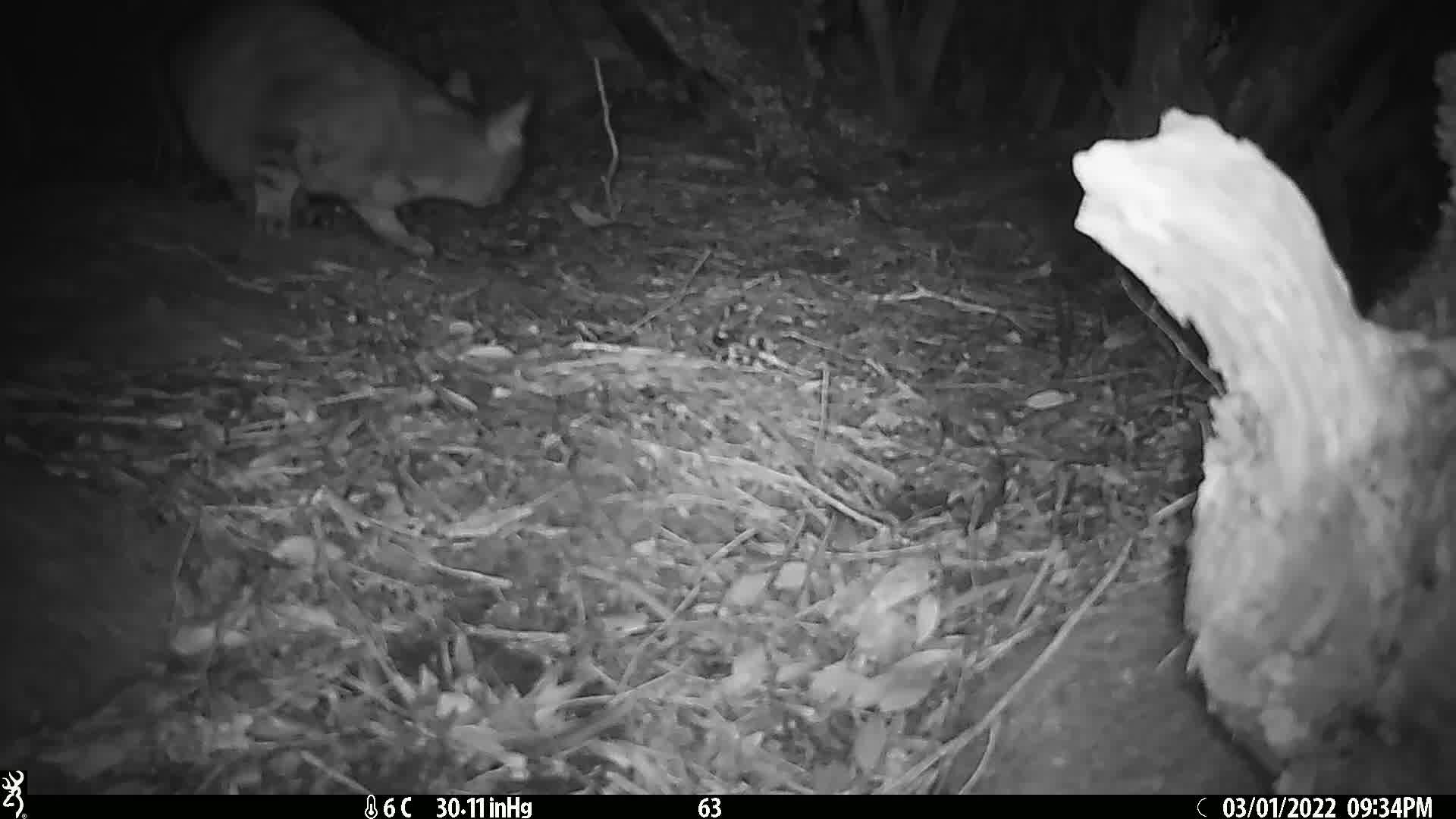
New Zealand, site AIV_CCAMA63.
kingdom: Animalia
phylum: Chordata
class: Mammalia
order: Carnivora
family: Felidae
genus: Felis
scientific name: Felis catus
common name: domestic cat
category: cat